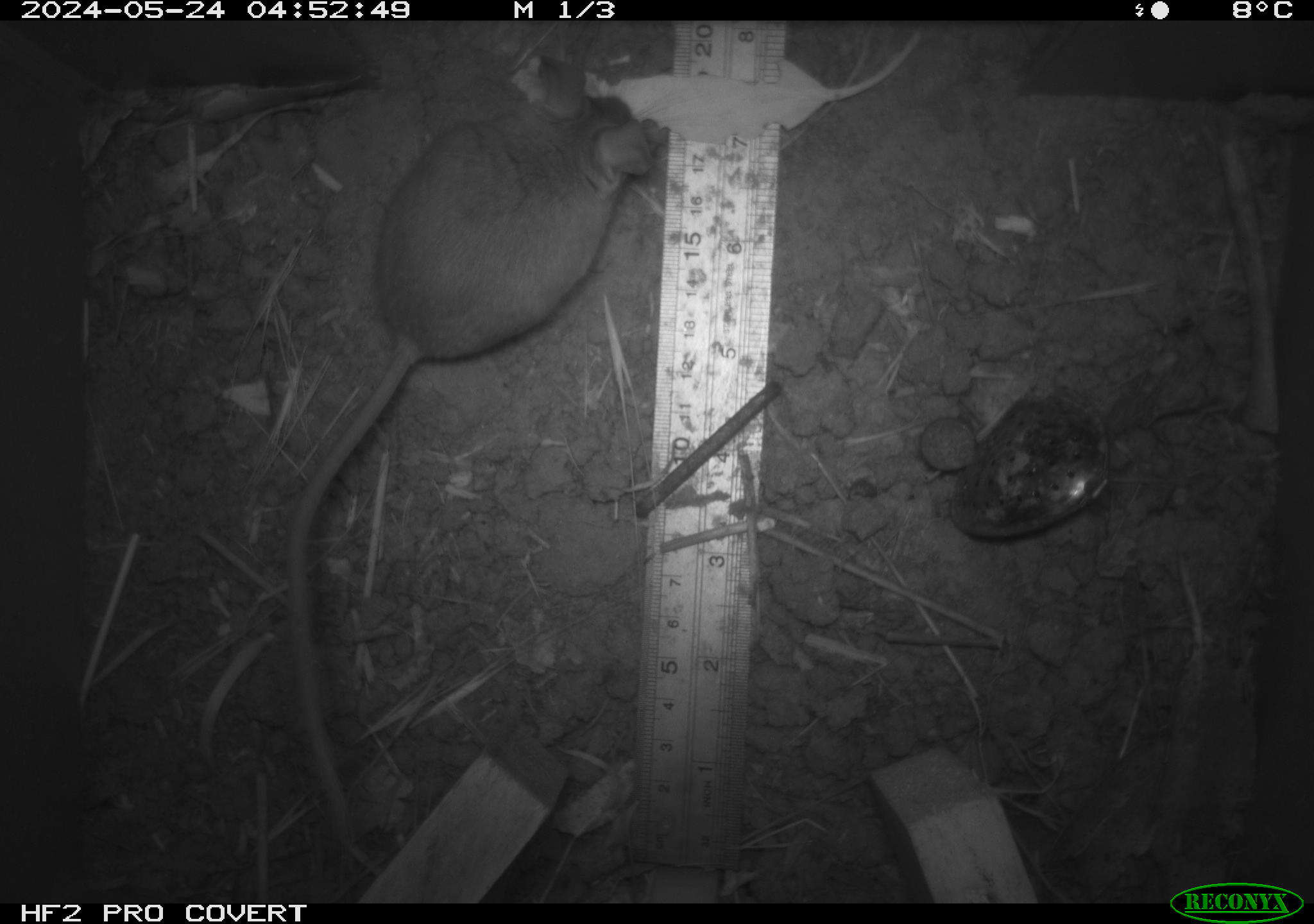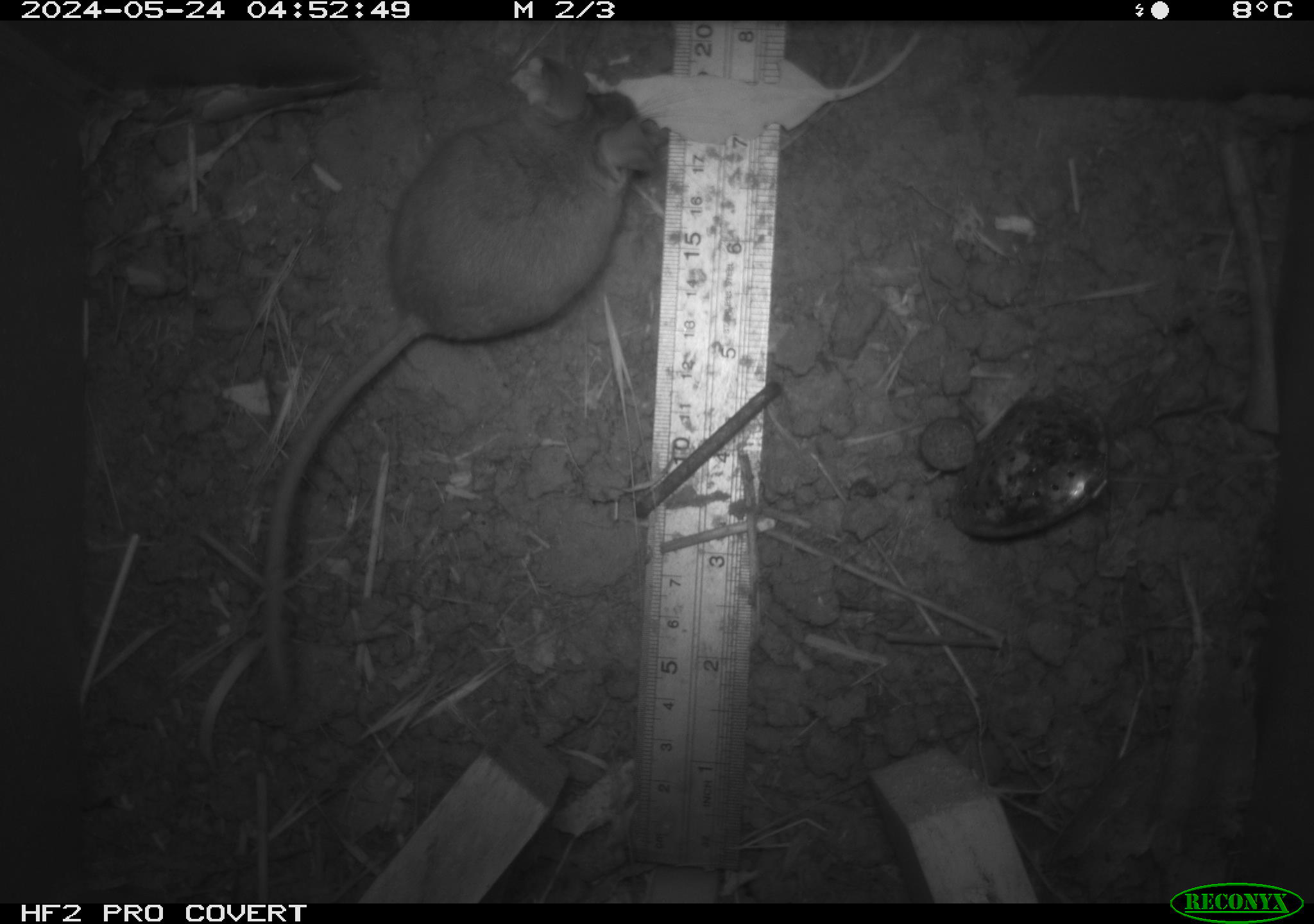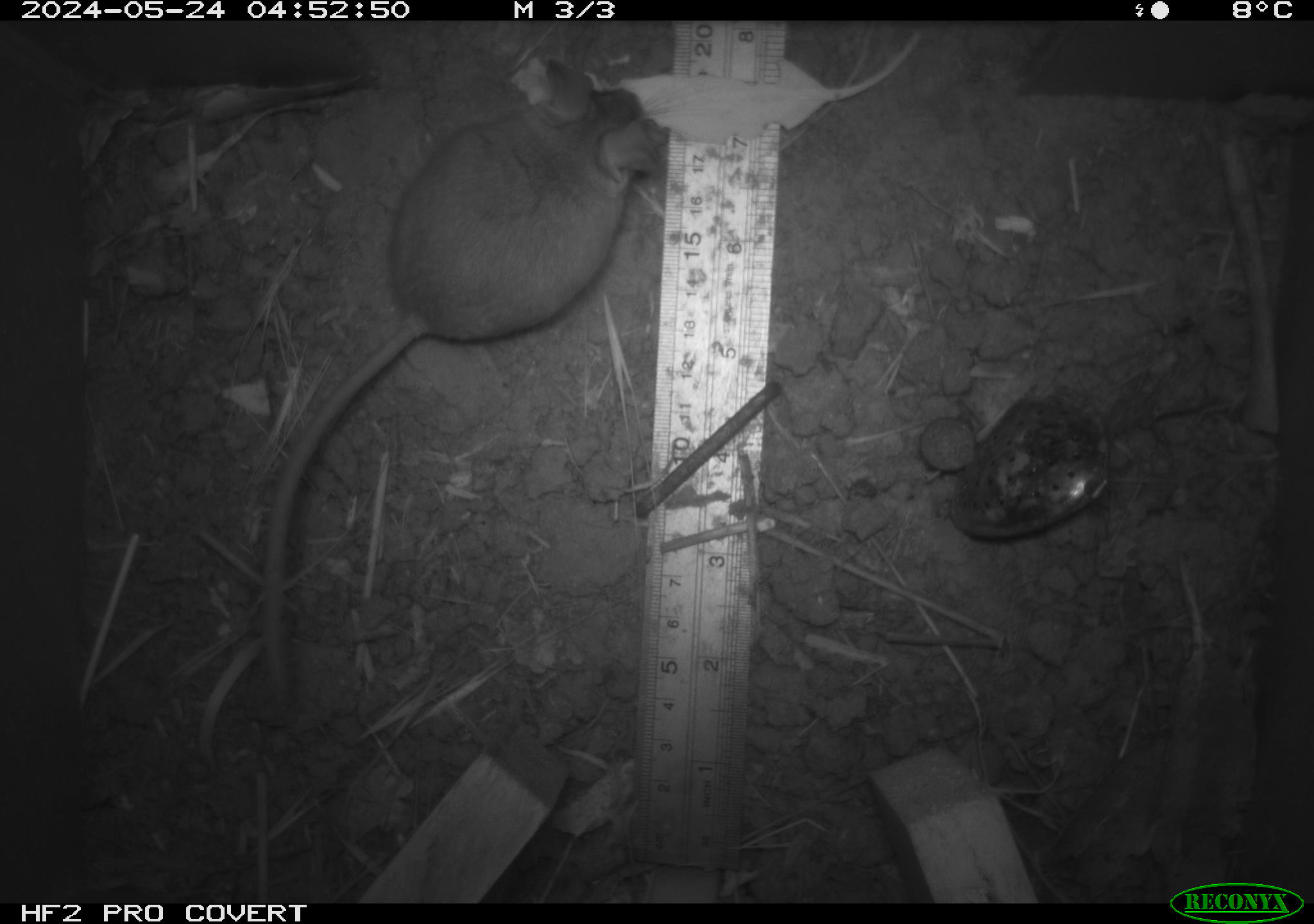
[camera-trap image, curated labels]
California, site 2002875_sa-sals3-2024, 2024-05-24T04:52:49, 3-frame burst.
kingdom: Animalia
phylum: Chordata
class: Mammalia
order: Rodentia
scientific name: Rodentia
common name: mouse species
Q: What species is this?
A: Mouse species (Rodentia).